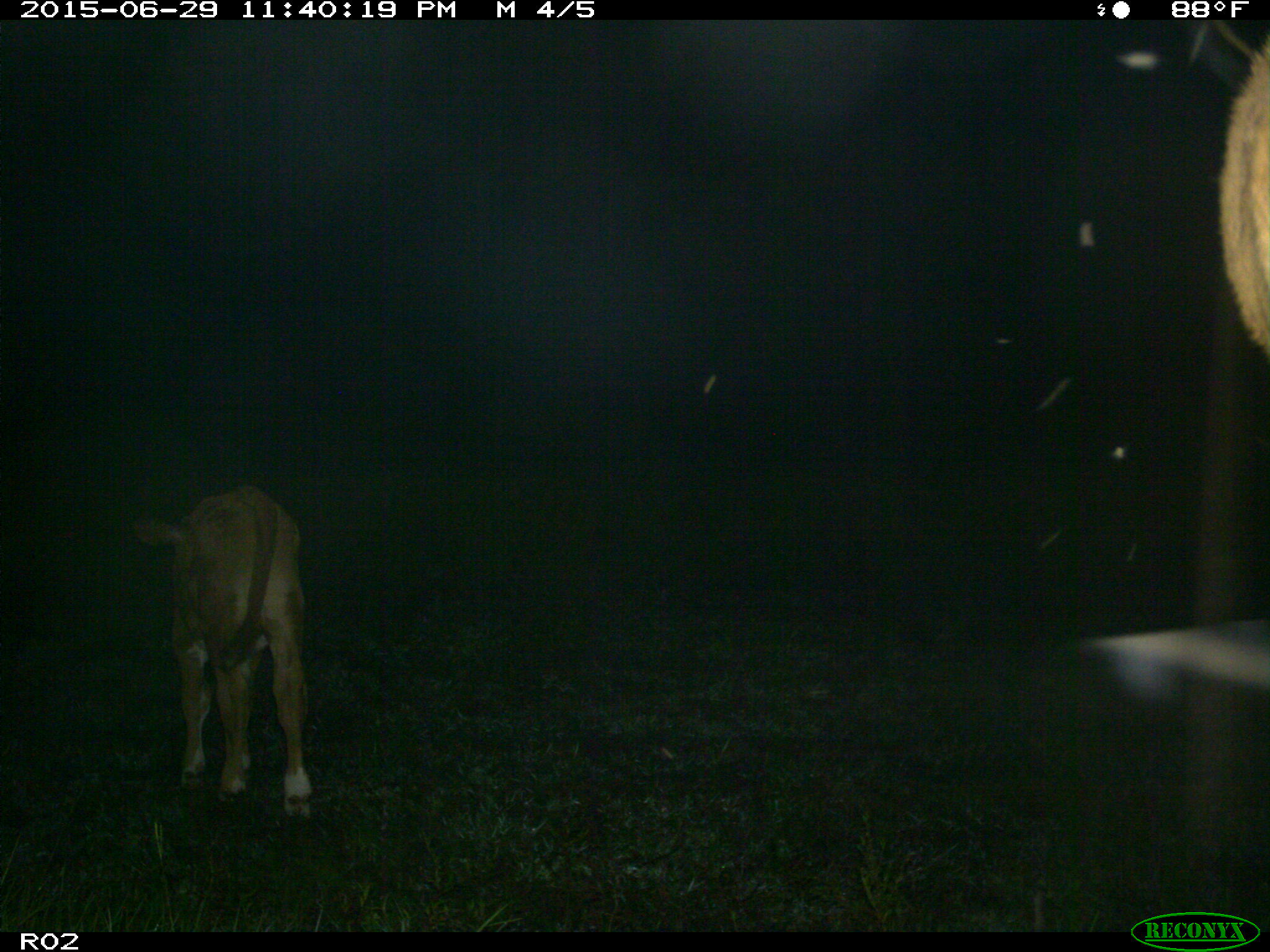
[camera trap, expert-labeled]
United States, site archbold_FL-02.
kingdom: Animalia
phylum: Chordata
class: Mammalia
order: Artiodactyla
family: Bovidae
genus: Bos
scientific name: Bos taurus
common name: domestic cow